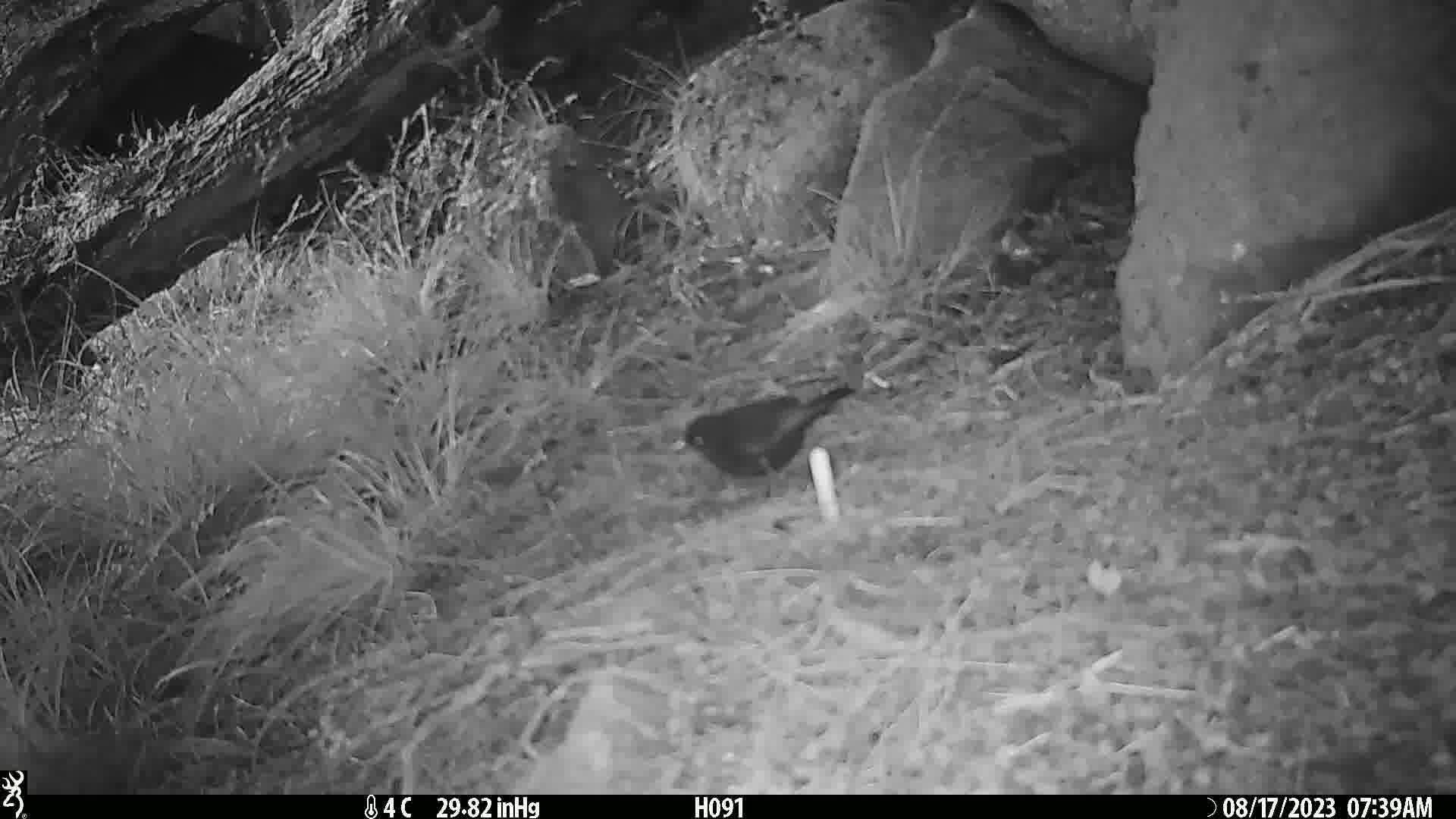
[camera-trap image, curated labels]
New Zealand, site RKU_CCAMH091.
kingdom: Animalia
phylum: Chordata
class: Aves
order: Passeriformes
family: Turdidae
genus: Turdus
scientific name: Turdus merula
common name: eurasian blackbird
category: blackbird